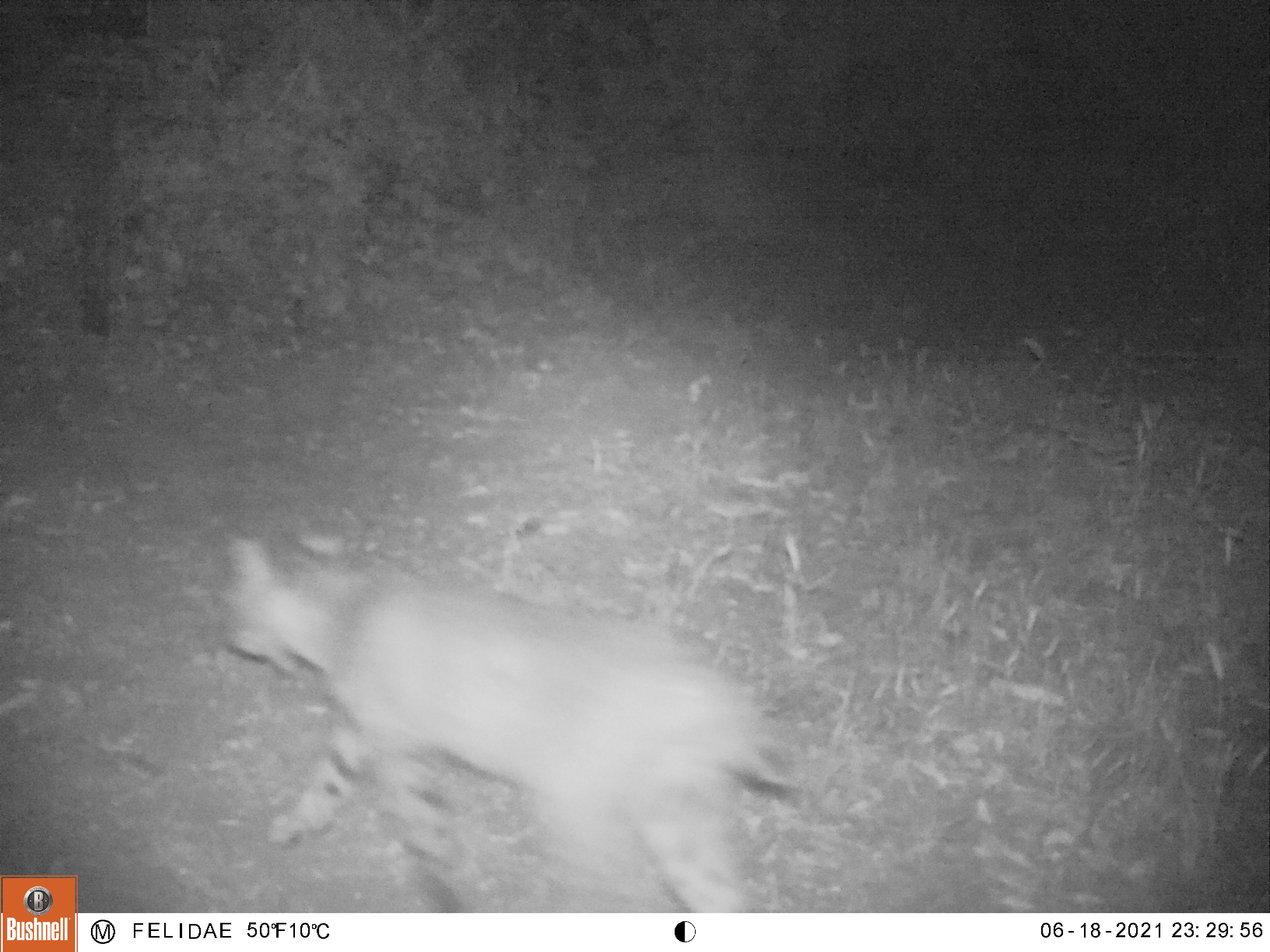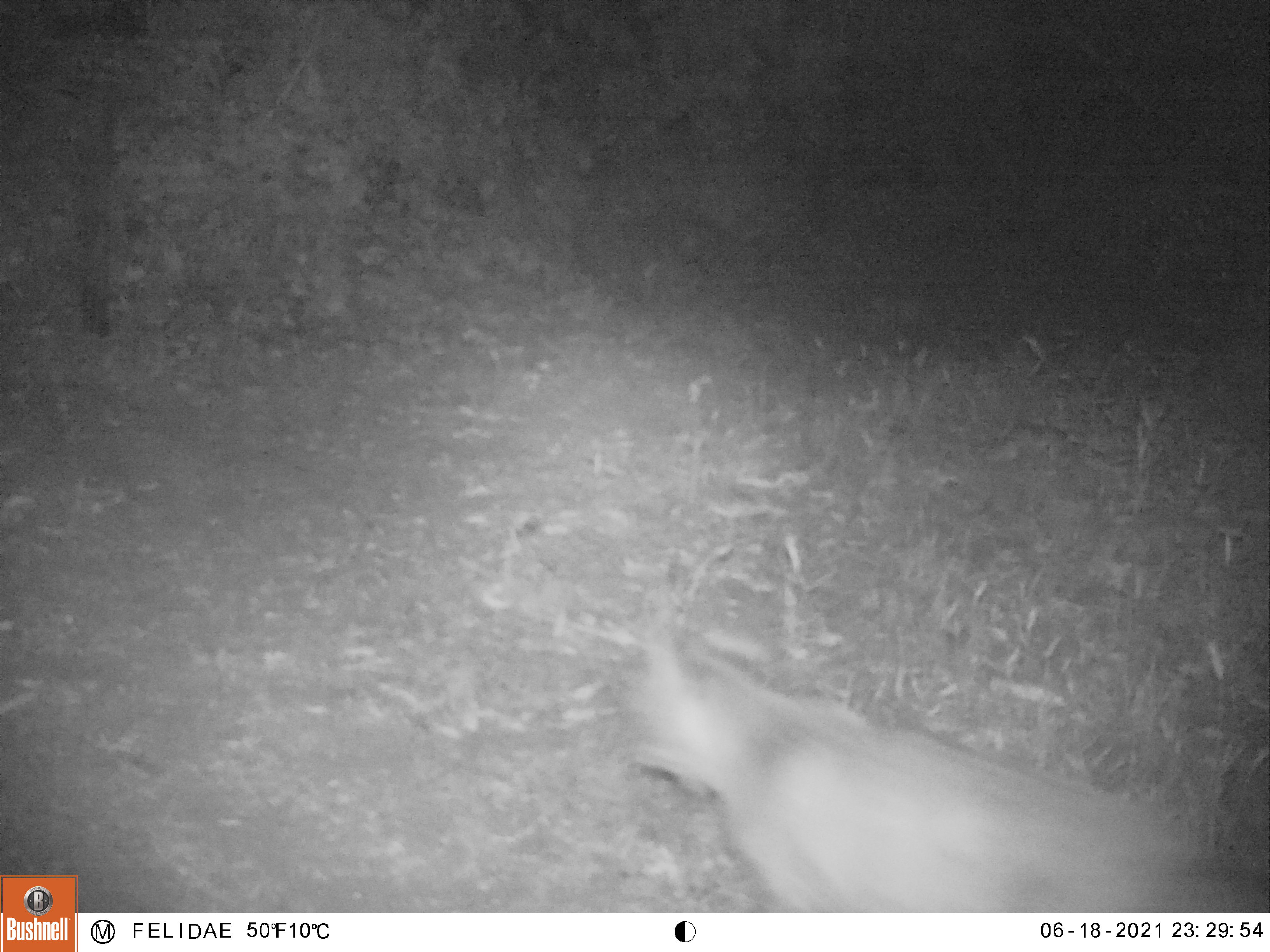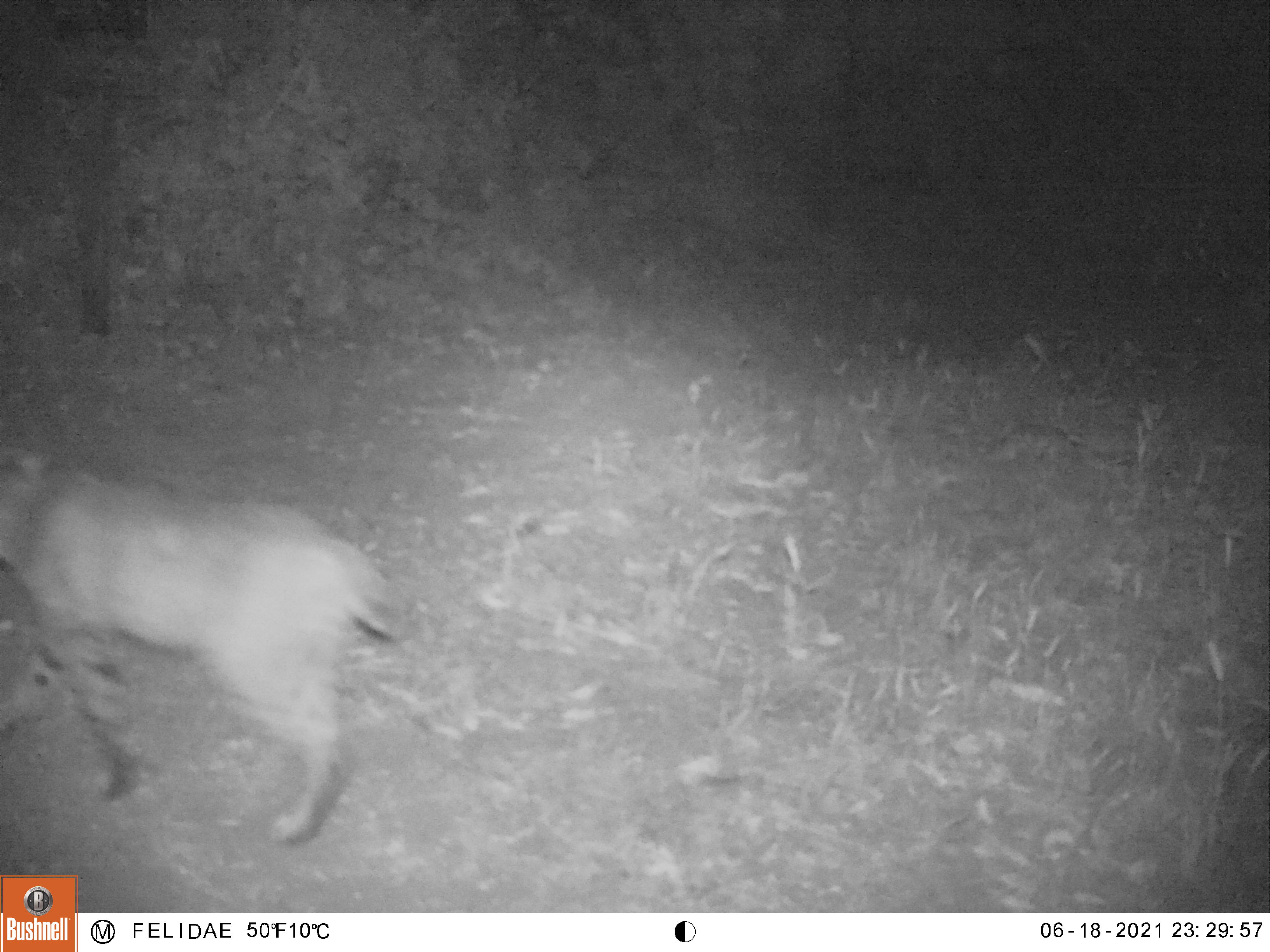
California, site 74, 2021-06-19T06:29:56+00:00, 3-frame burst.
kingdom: Animalia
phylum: Chordata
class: Mammalia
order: Carnivora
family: Felidae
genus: Lynx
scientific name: Lynx rufus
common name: bobcat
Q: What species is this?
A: Bobcat (Lynx rufus).